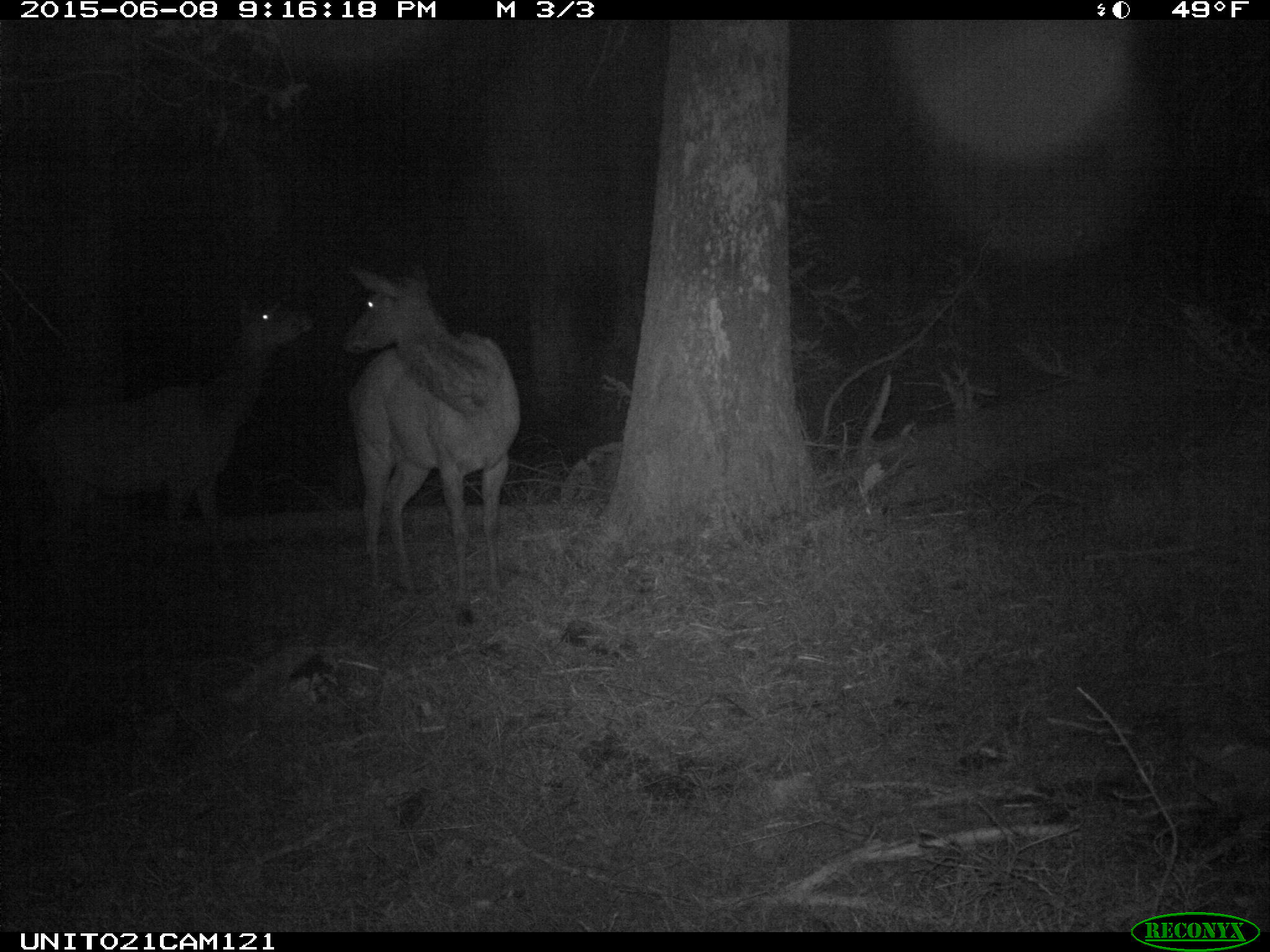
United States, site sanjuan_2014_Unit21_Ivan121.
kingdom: Animalia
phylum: Chordata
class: Mammalia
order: Artiodactyla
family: Cervidae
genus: Cervus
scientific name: Cervus elaphus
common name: red deer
Cervus elaphus (red deer).